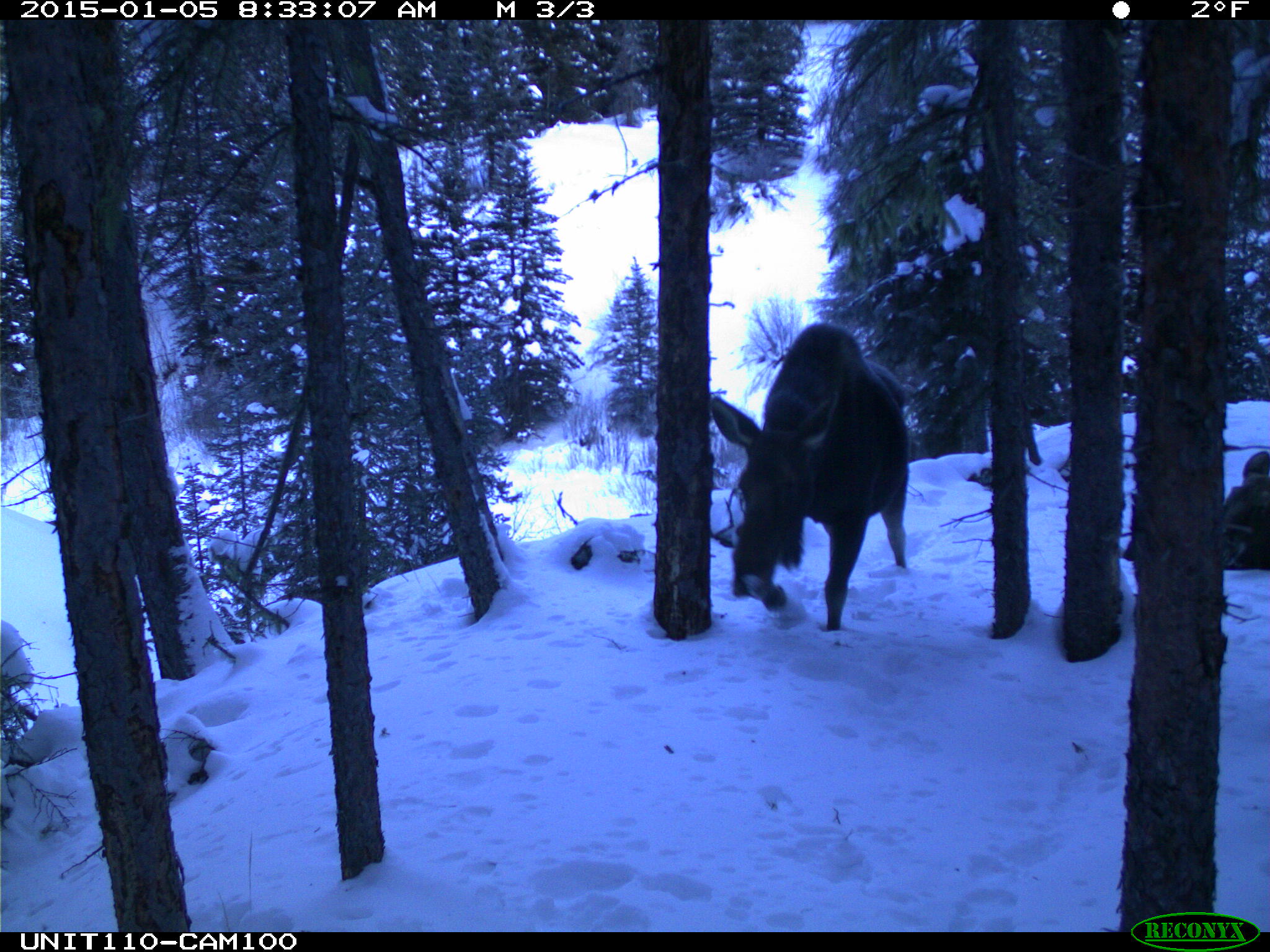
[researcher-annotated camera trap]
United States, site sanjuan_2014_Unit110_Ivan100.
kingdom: Animalia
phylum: Chordata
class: Mammalia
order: Artiodactyla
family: Cervidae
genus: Alces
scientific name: Alces alces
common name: moose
Alces alces (moose).